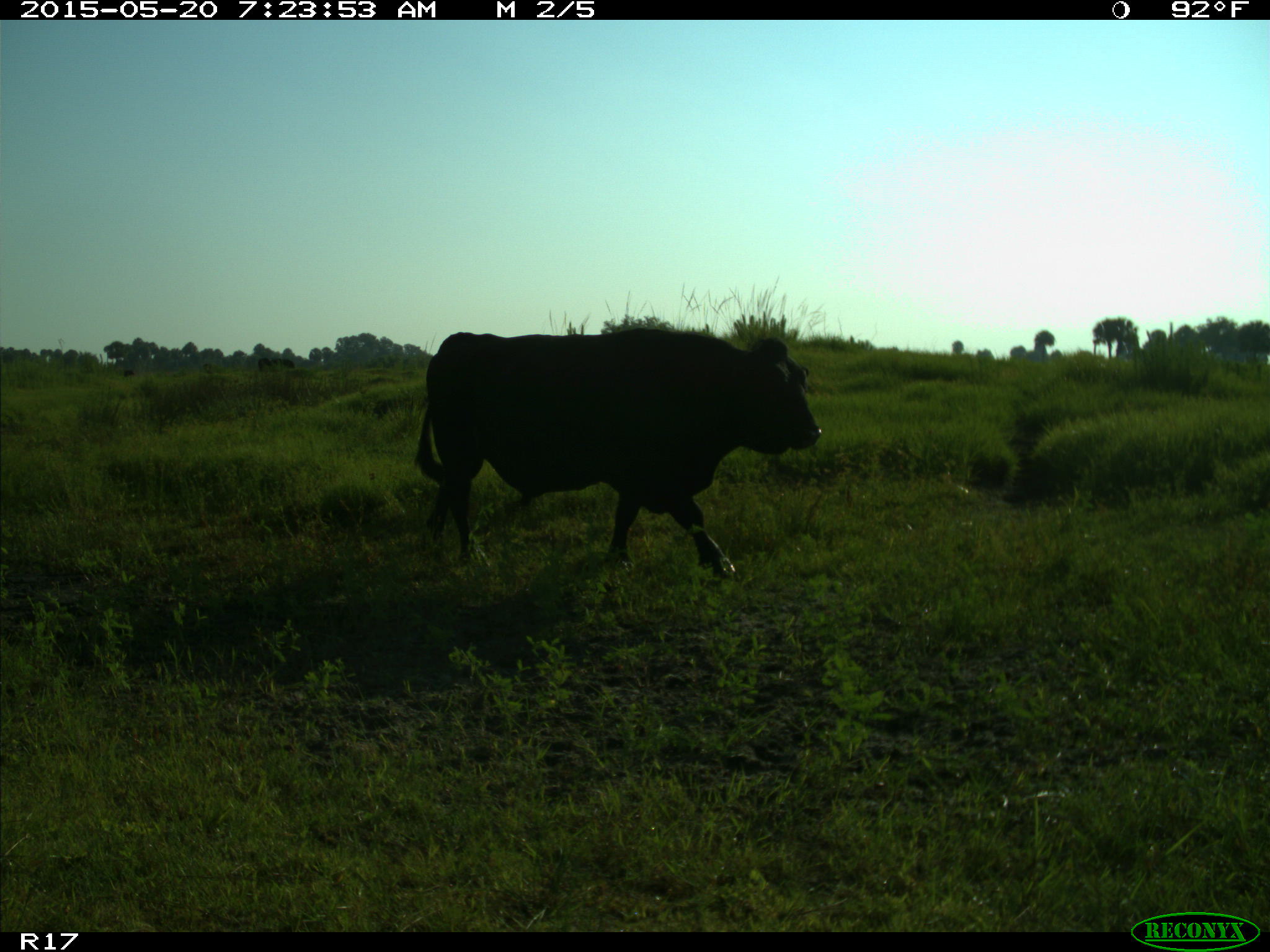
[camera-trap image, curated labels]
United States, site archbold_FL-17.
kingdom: Animalia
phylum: Chordata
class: Mammalia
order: Artiodactyla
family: Bovidae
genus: Bos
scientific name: Bos taurus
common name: domestic cow